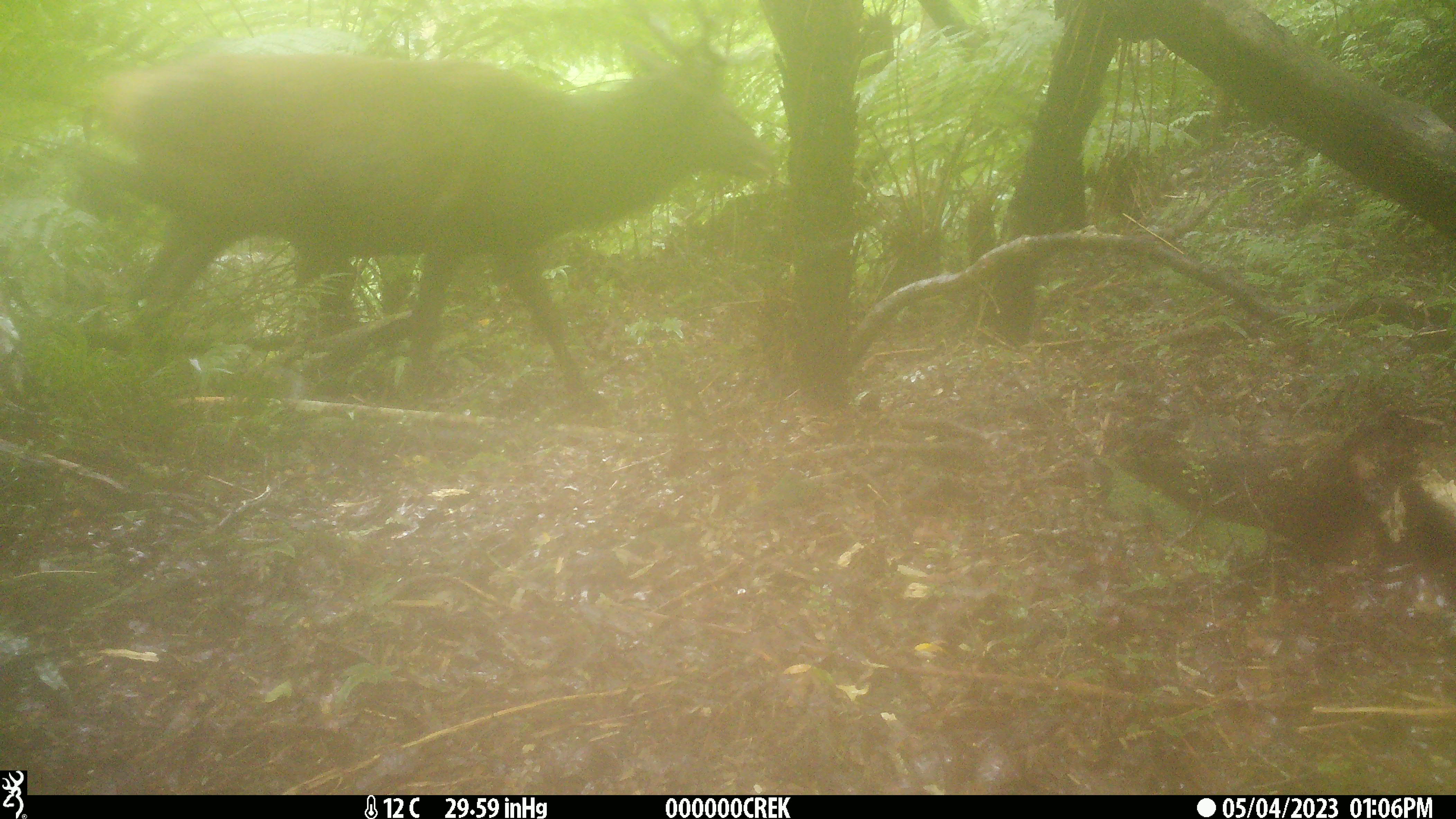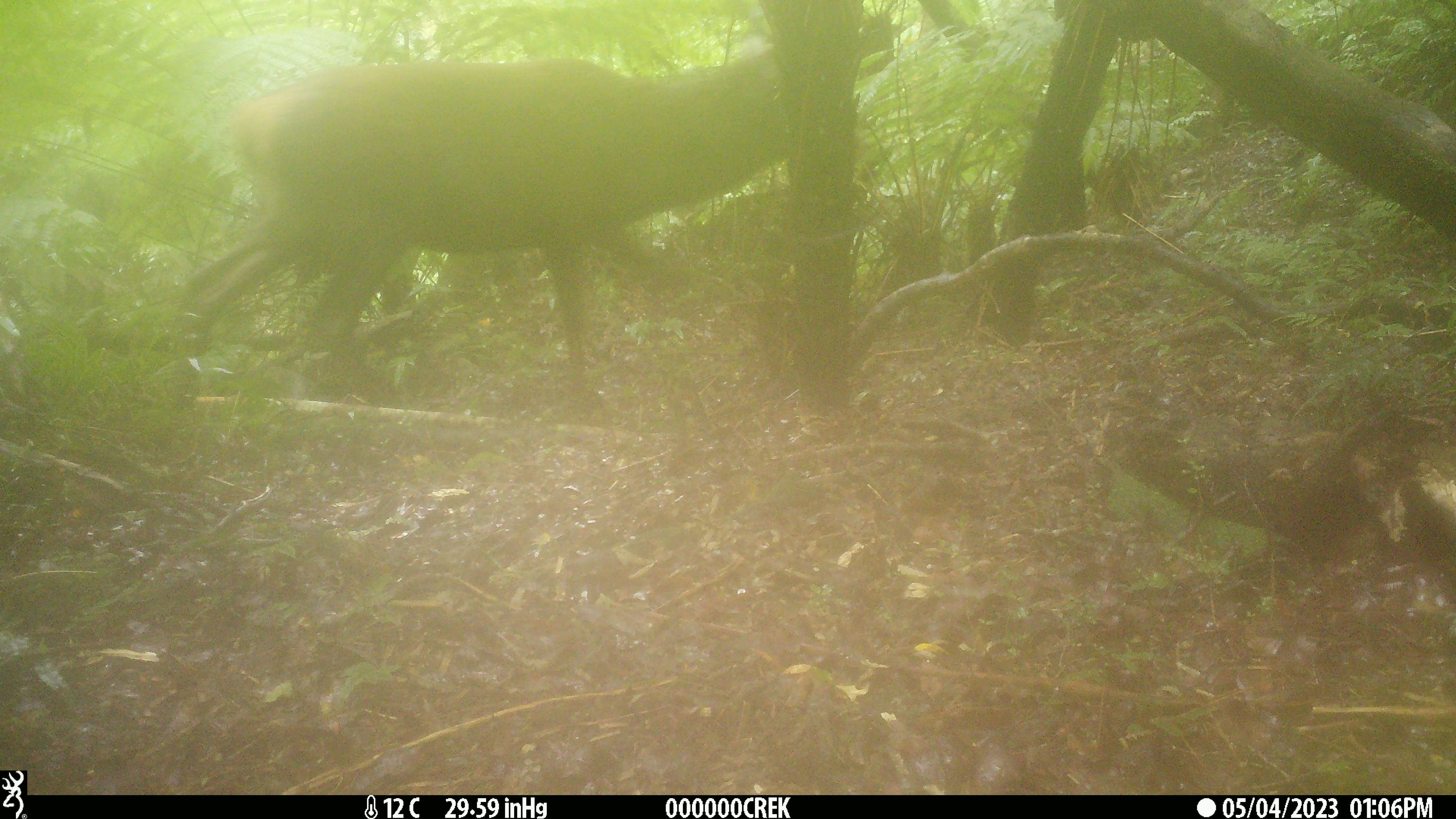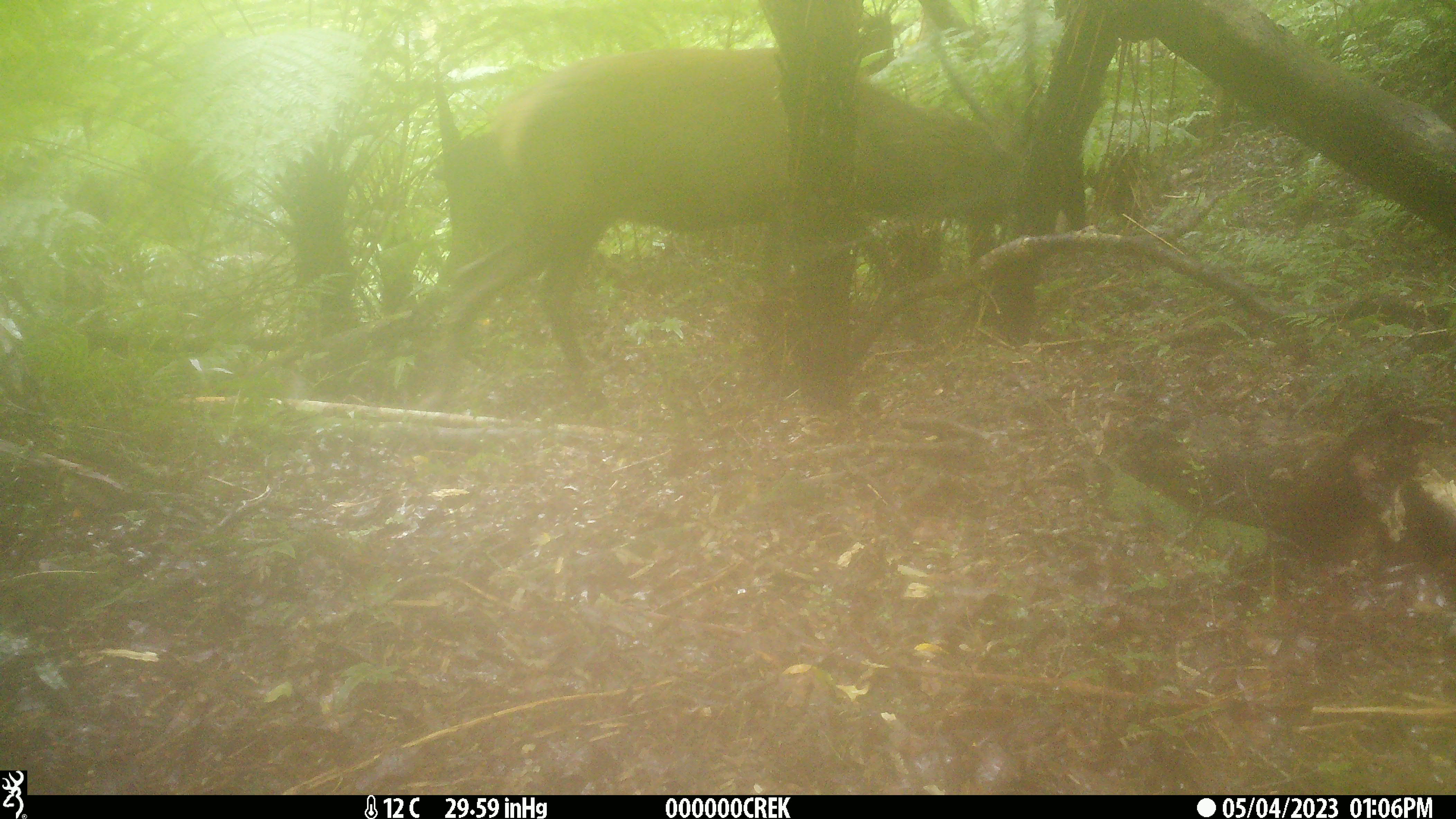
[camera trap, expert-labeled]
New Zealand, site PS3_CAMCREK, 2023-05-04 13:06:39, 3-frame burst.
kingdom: Animalia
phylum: Chordata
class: Mammalia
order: Artiodactyla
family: Cervidae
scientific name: Cervidae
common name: deer